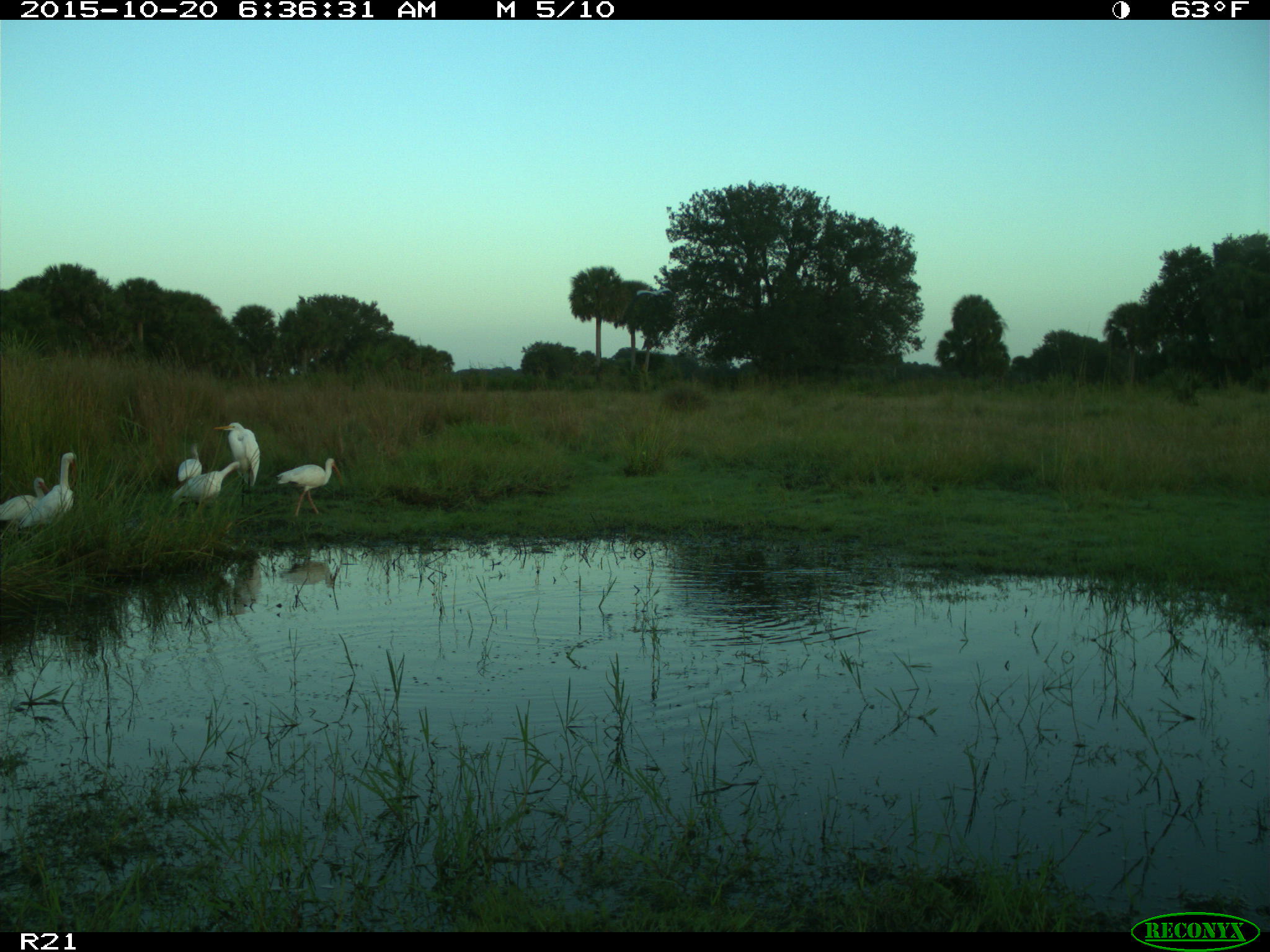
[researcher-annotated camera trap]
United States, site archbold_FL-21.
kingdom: Animalia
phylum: Chordata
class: Aves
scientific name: Aves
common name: birds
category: unidentified bird